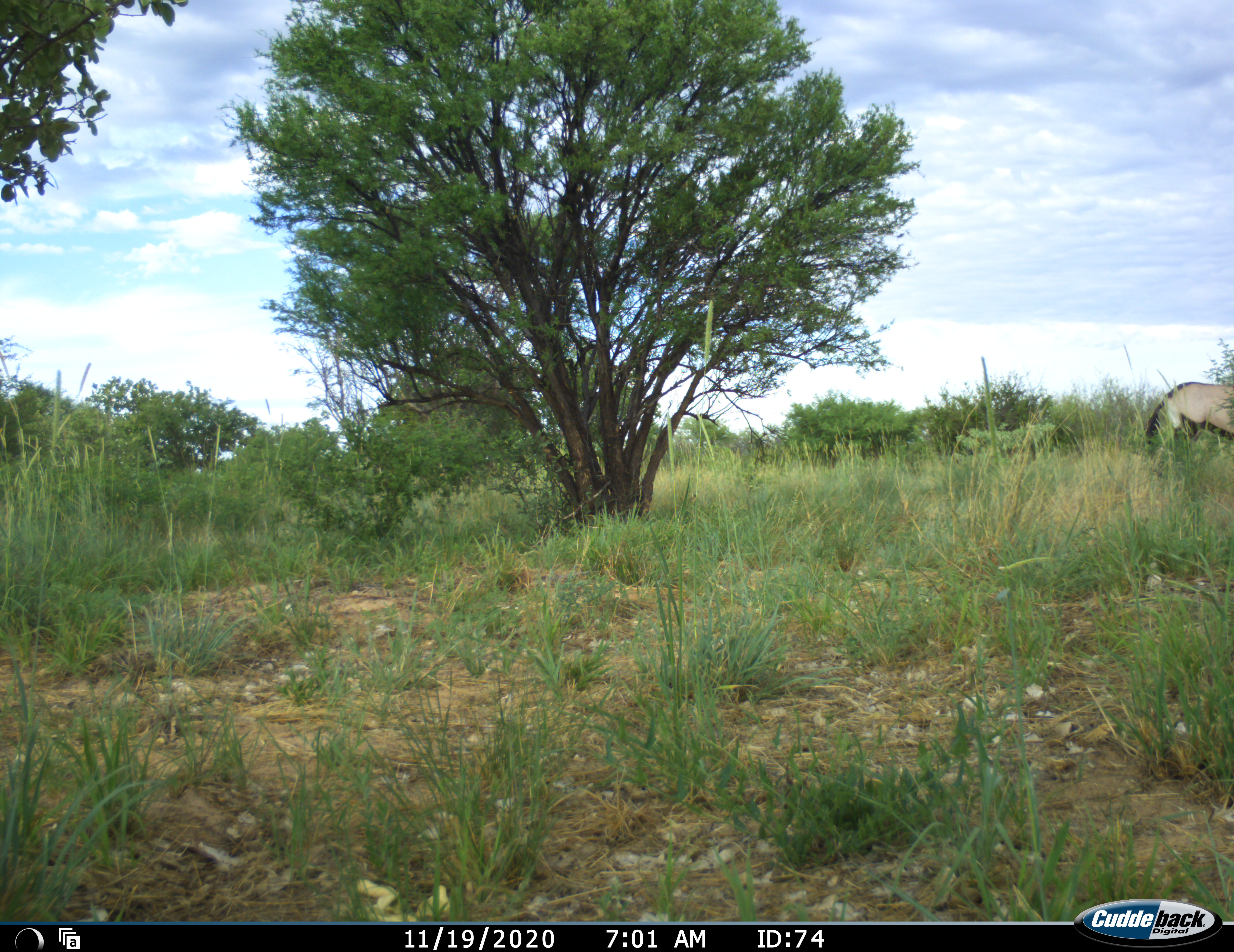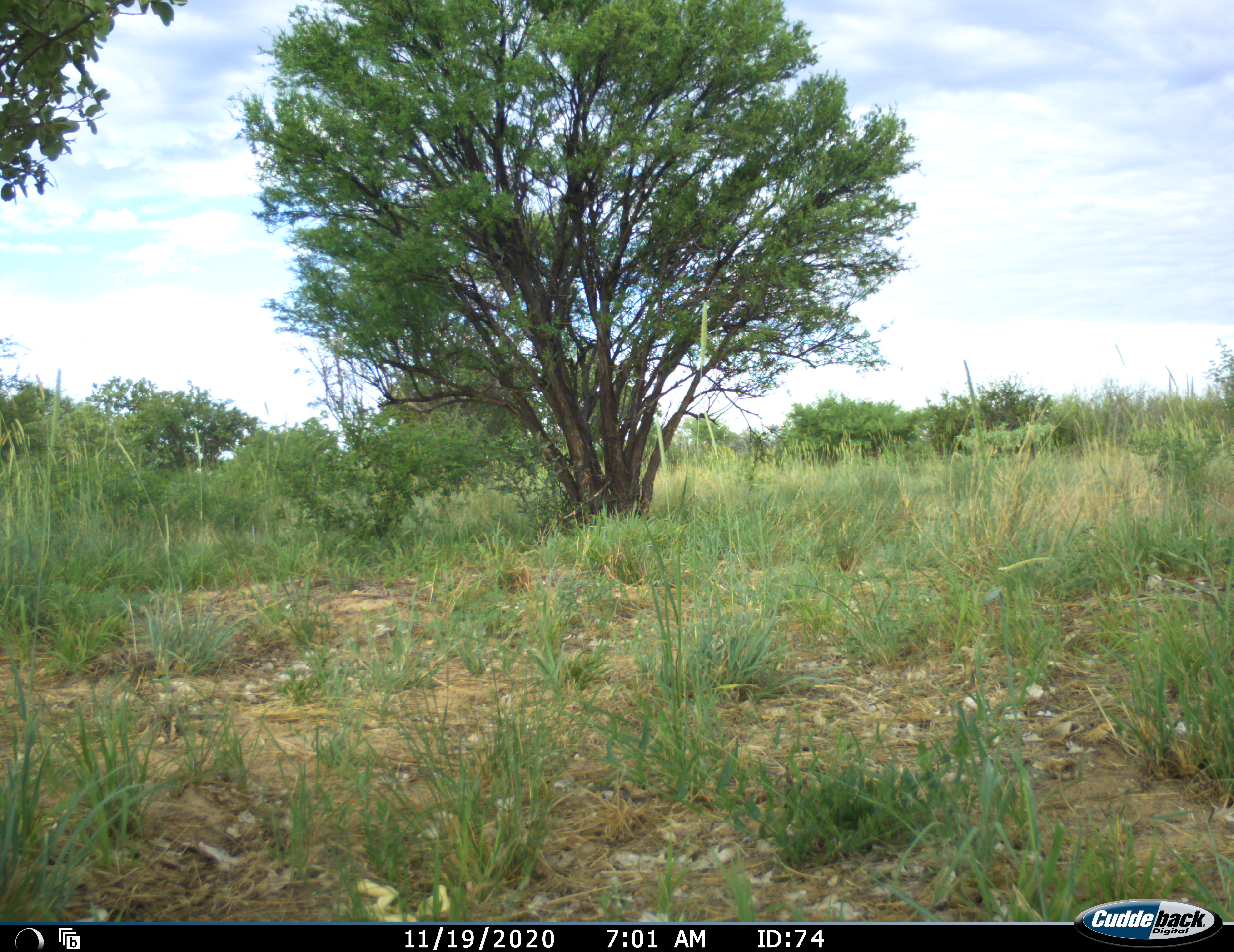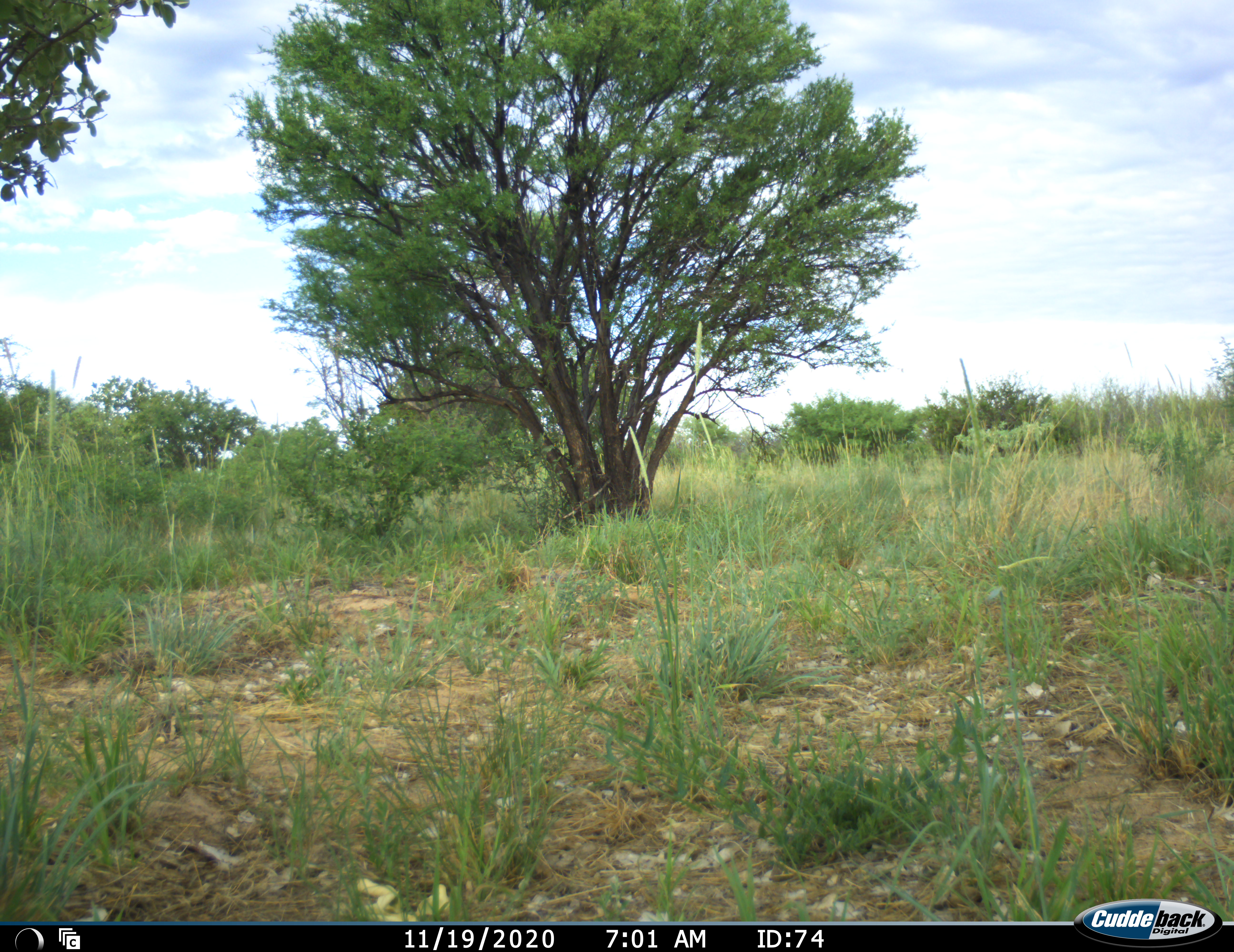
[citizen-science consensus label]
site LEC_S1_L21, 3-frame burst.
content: unidentified animal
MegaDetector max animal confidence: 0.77